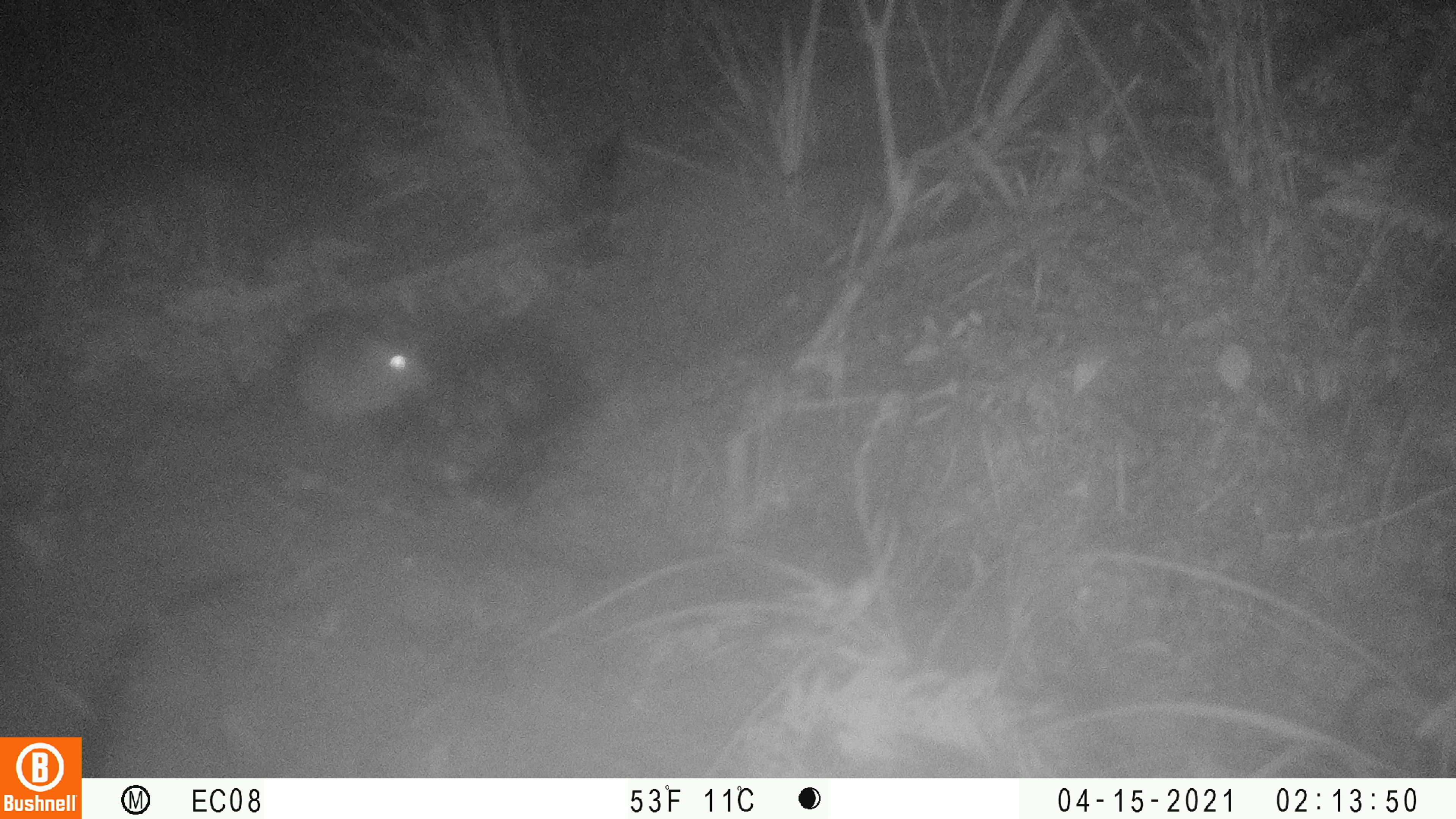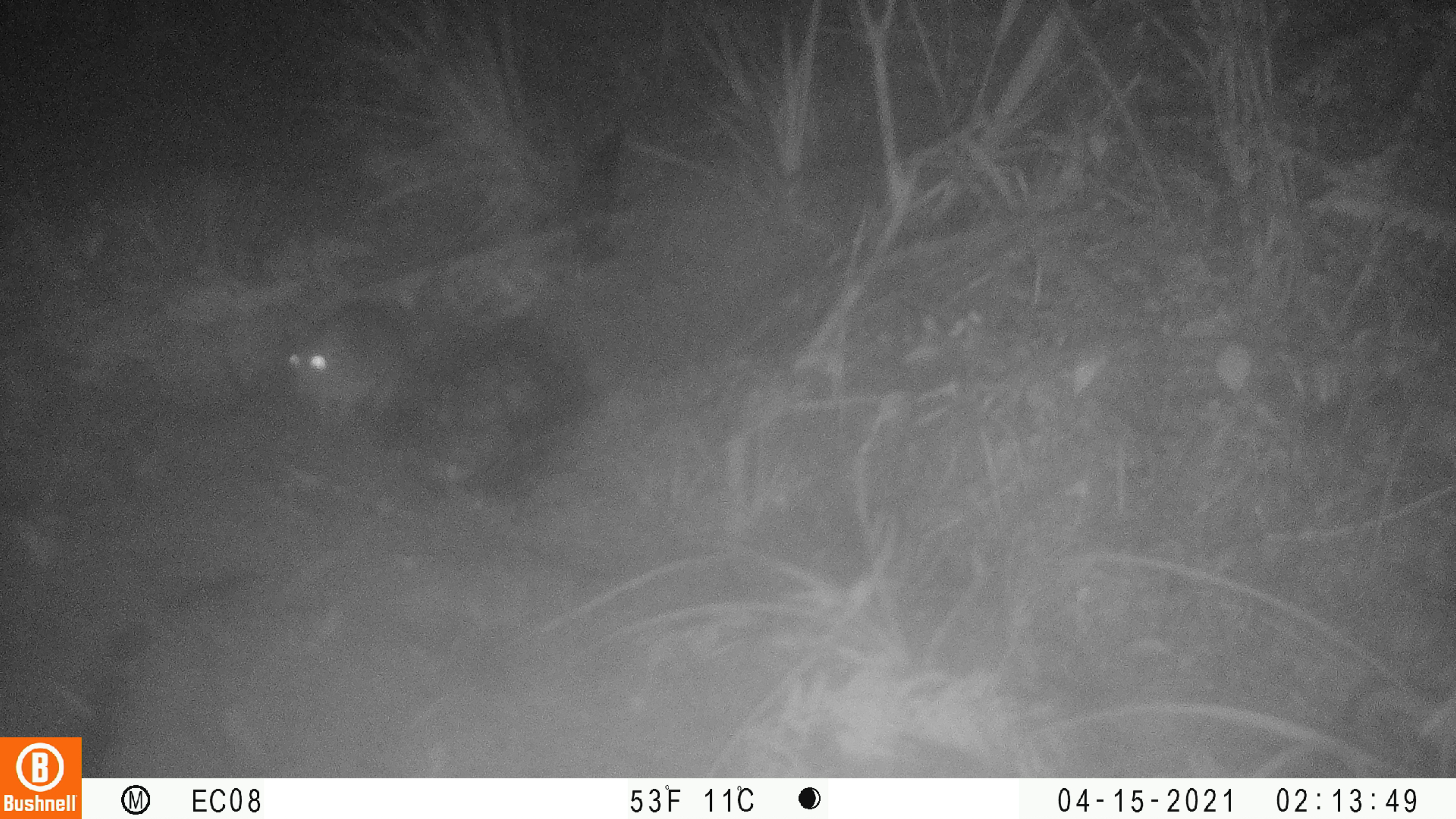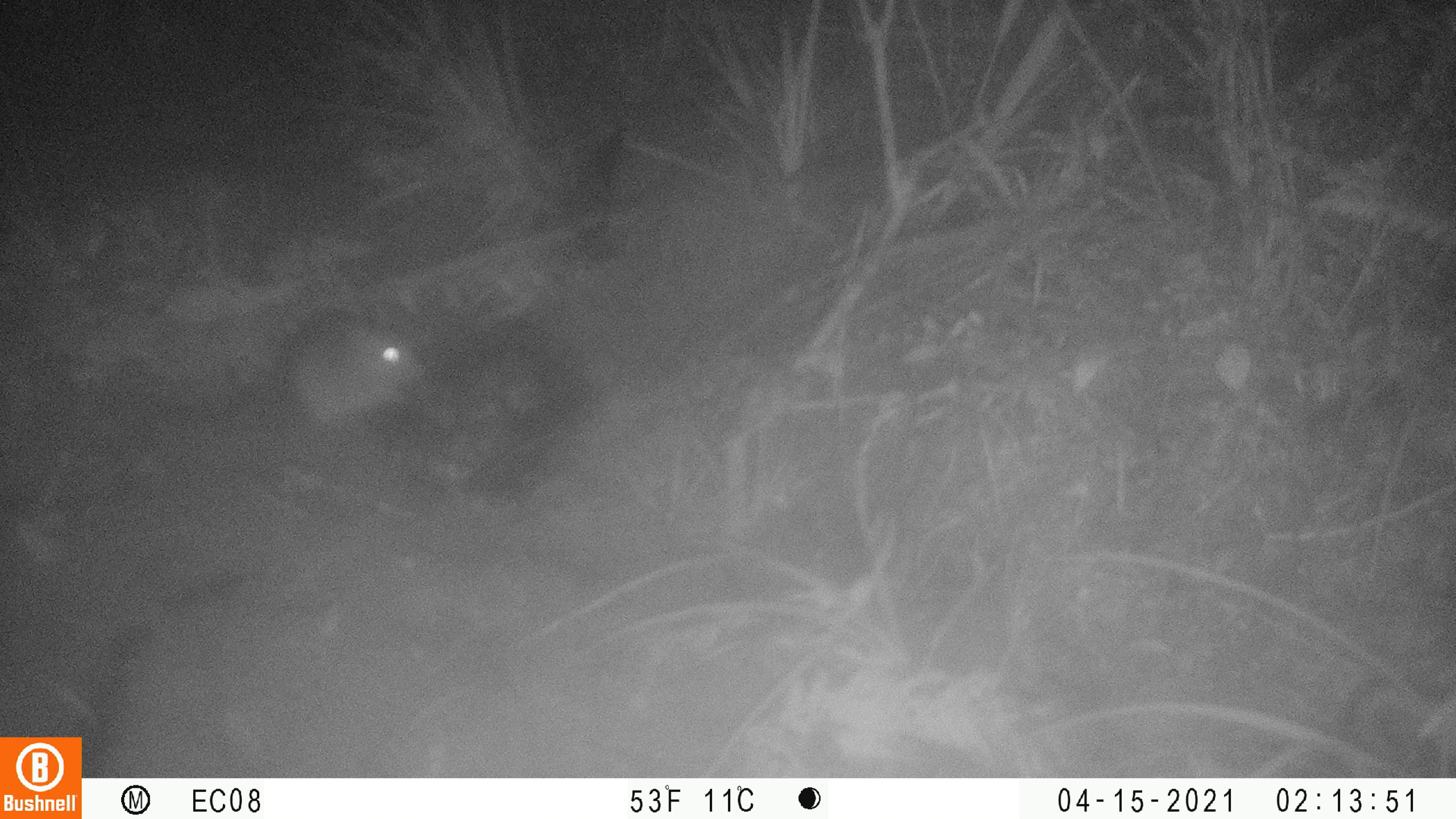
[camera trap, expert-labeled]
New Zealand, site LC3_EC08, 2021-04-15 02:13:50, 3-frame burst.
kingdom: Animalia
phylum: Chordata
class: Mammalia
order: Rodentia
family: Muridae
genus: Rattus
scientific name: Rattus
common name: rat